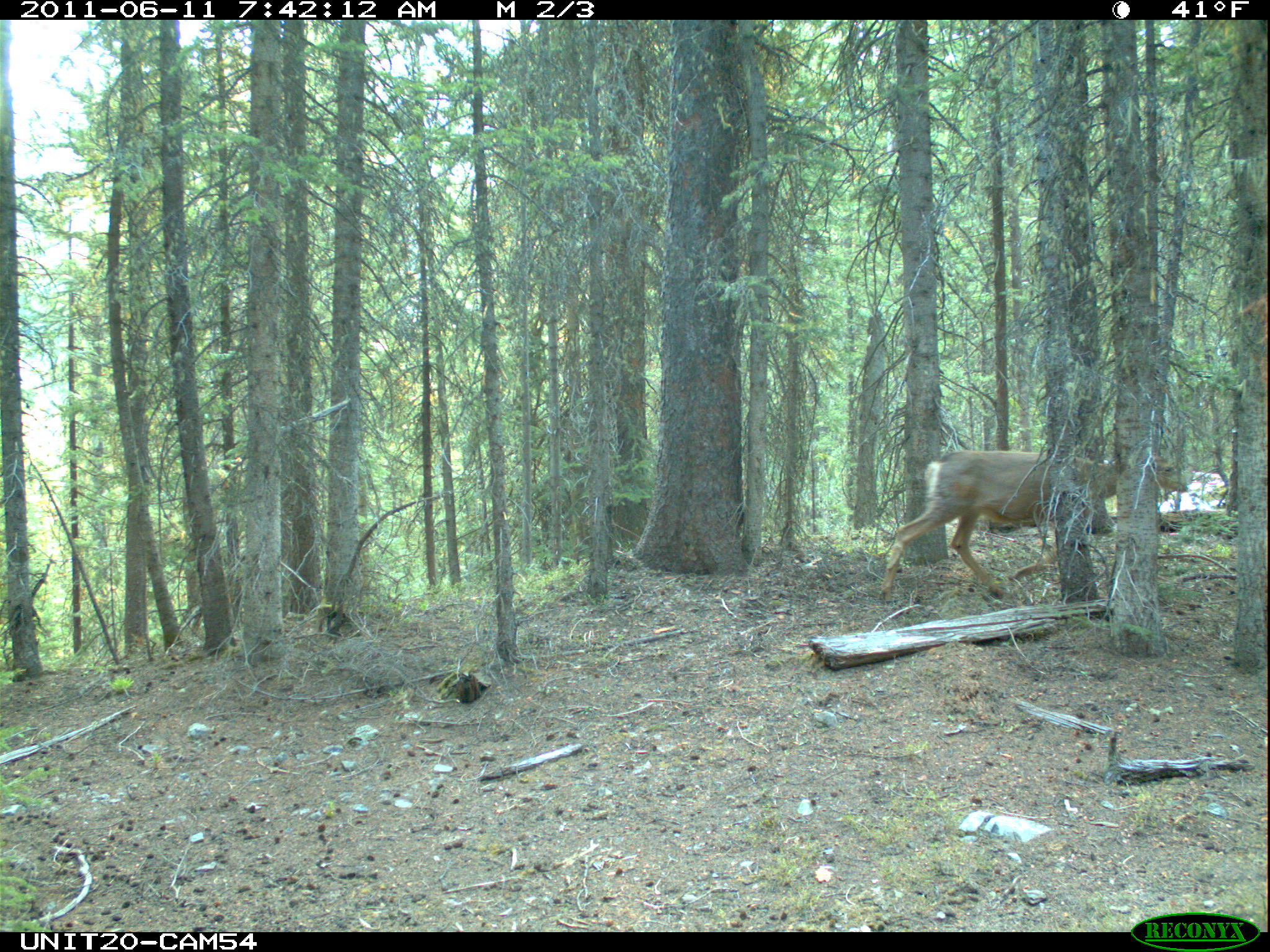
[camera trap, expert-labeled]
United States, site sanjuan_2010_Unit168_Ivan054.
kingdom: Animalia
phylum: Chordata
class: Mammalia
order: Artiodactyla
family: Cervidae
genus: Odocoileus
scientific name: Odocoileus hemionus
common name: mule deer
Odocoileus hemionus (mule deer).